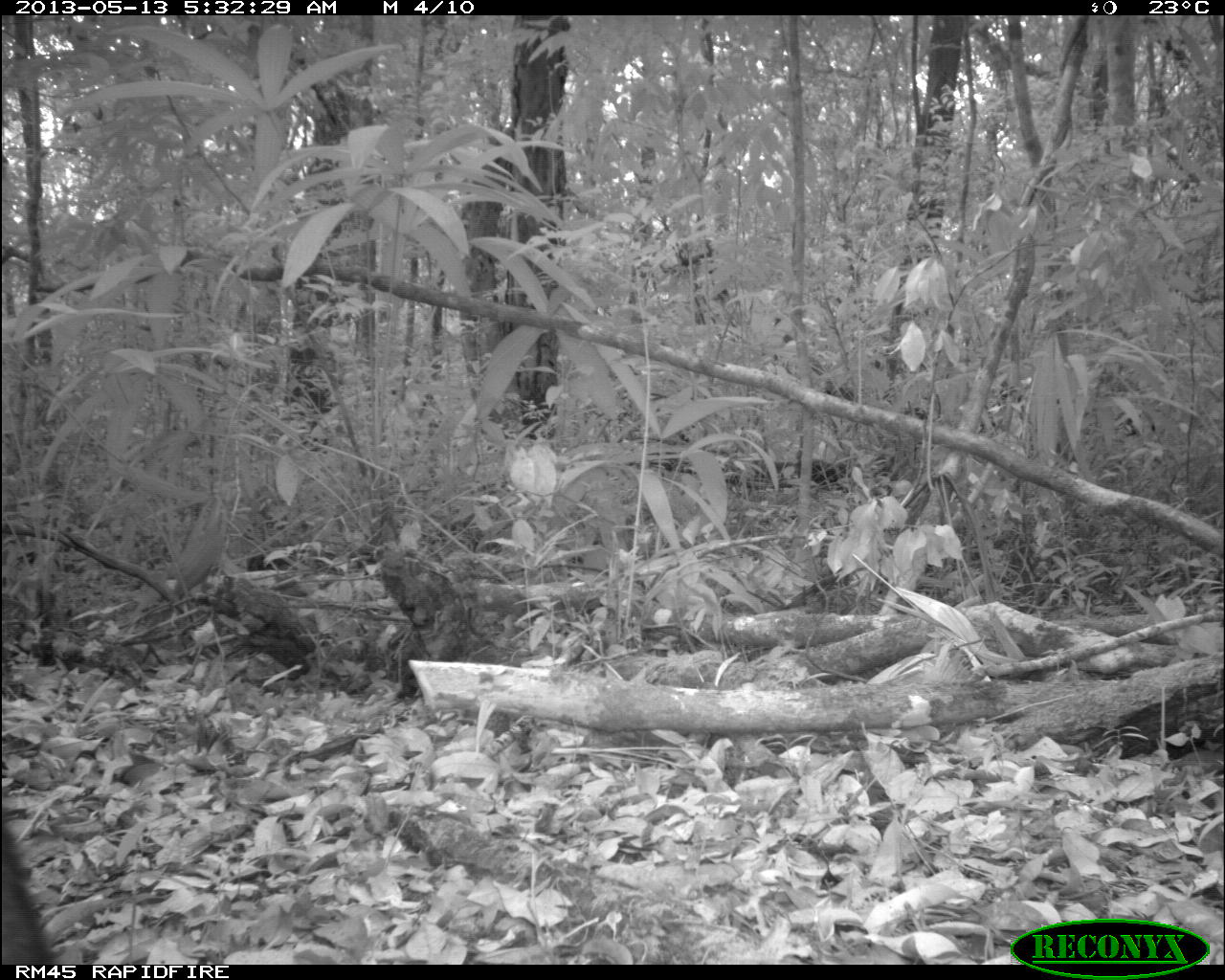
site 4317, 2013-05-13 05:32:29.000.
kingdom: Animalia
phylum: Chordata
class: Mammalia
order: Carnivora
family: Canidae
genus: Urocyon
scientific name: Urocyon cinereoargenteus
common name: gray fox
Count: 1.